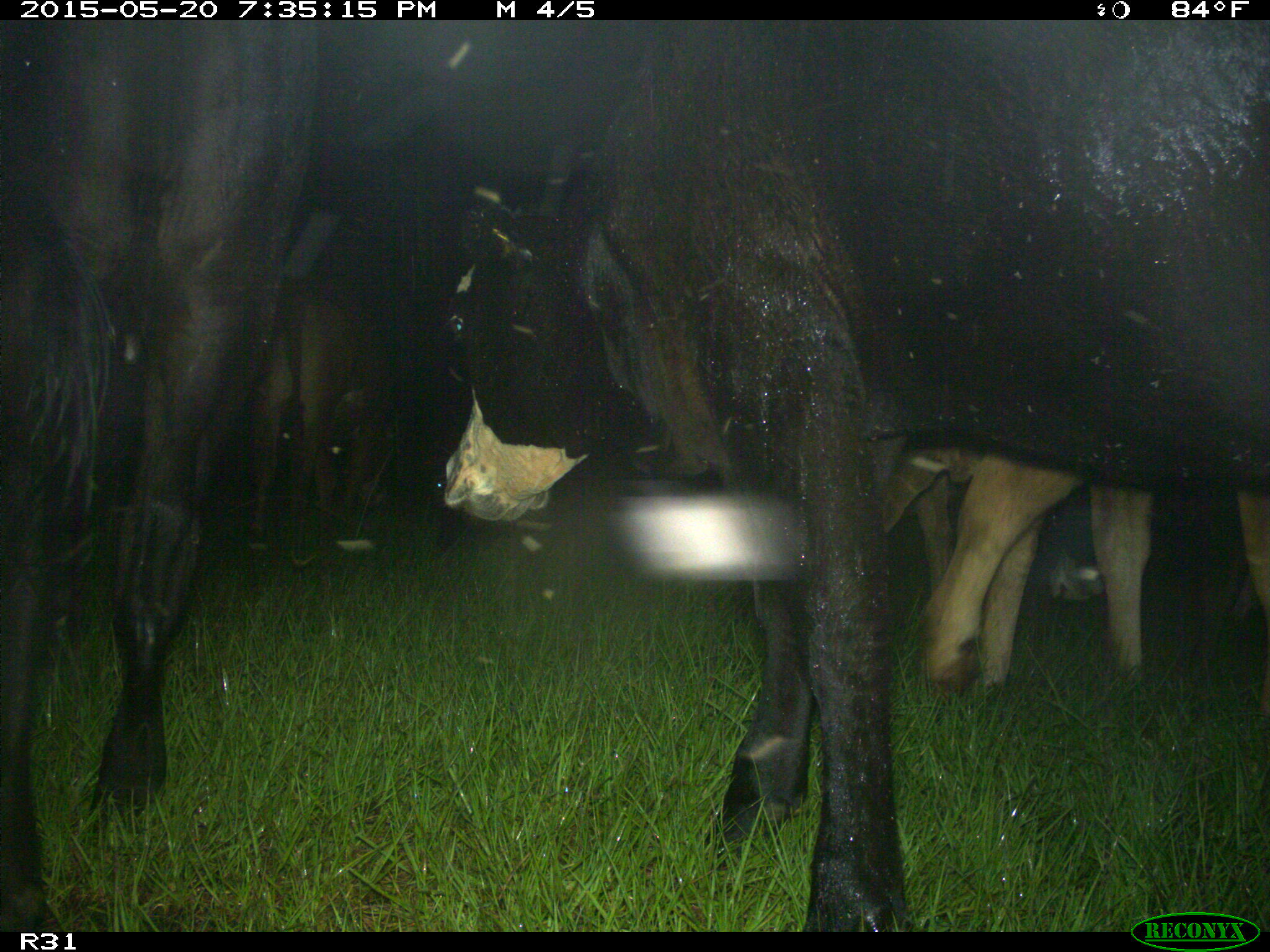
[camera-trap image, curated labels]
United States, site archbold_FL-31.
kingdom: Animalia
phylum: Chordata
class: Mammalia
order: Artiodactyla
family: Bovidae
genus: Bos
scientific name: Bos taurus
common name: domestic cow